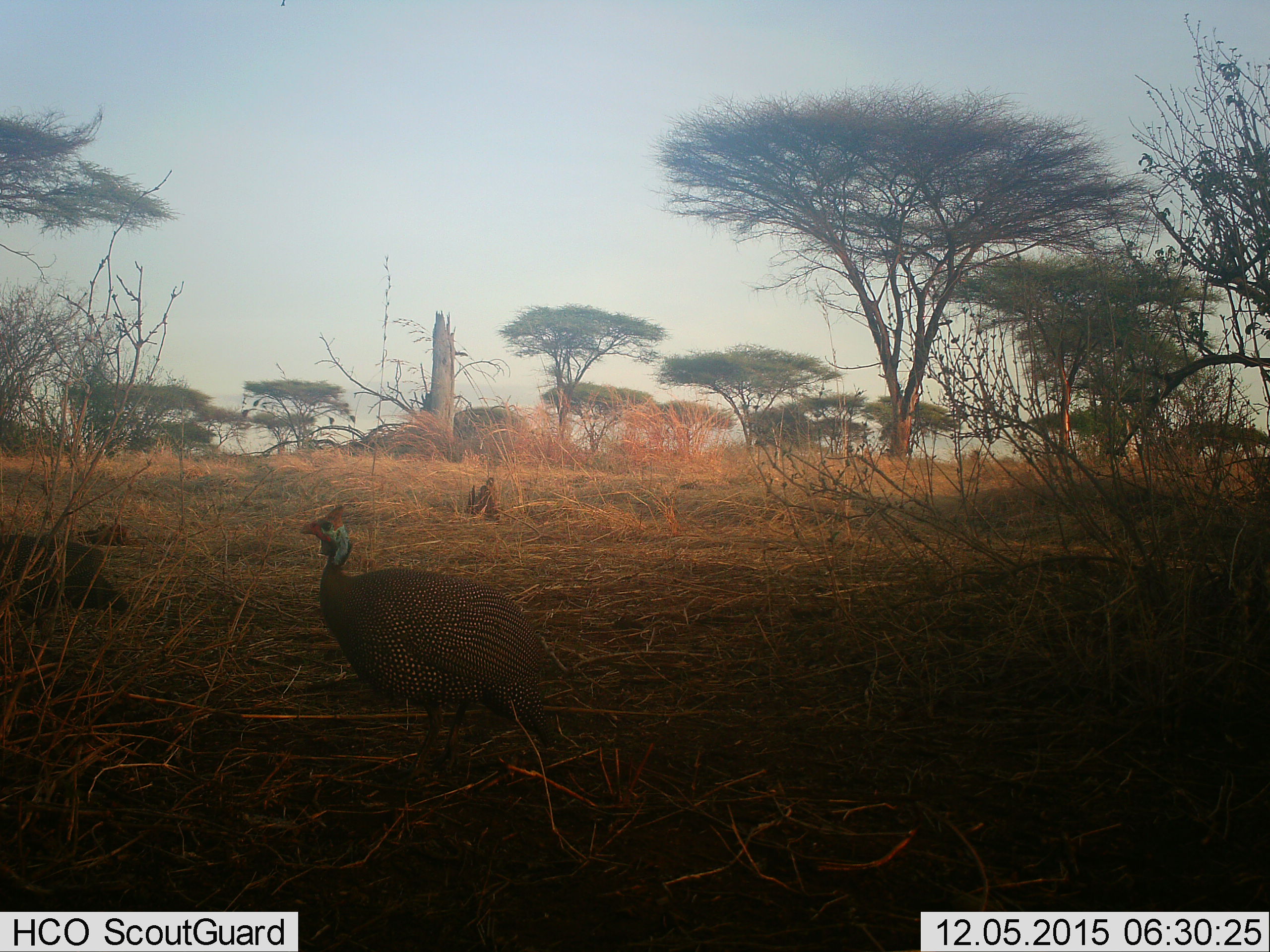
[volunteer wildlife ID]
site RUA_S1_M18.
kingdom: Animalia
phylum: Chordata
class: Aves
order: Galliformes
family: Numididae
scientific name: Numididae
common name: guineafowl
Guineafowl (Numididae), count 2. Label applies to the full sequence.